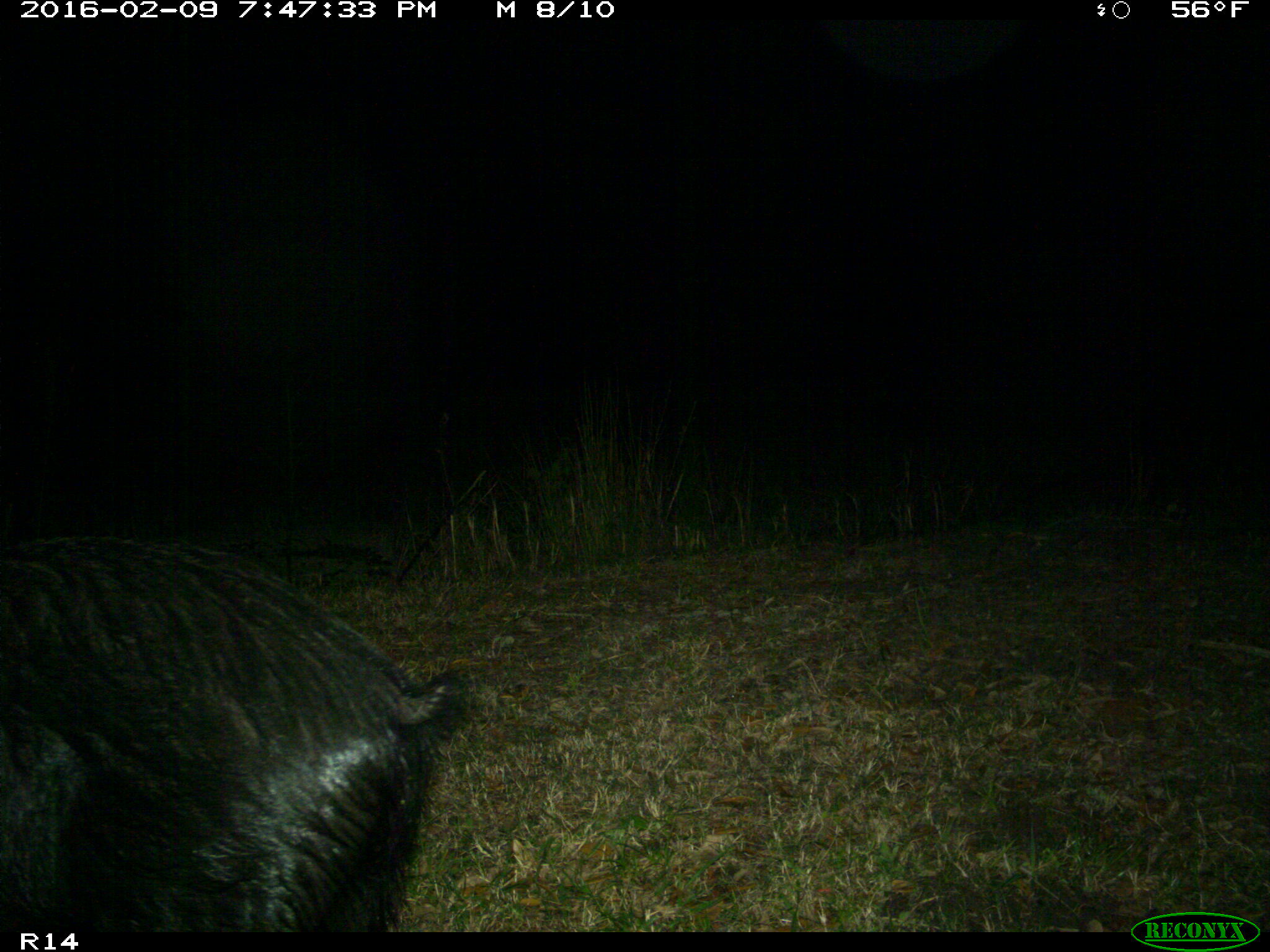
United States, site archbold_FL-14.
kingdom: Animalia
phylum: Chordata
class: Mammalia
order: Artiodactyla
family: Suidae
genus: Sus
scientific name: Sus scrofa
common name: wild boar